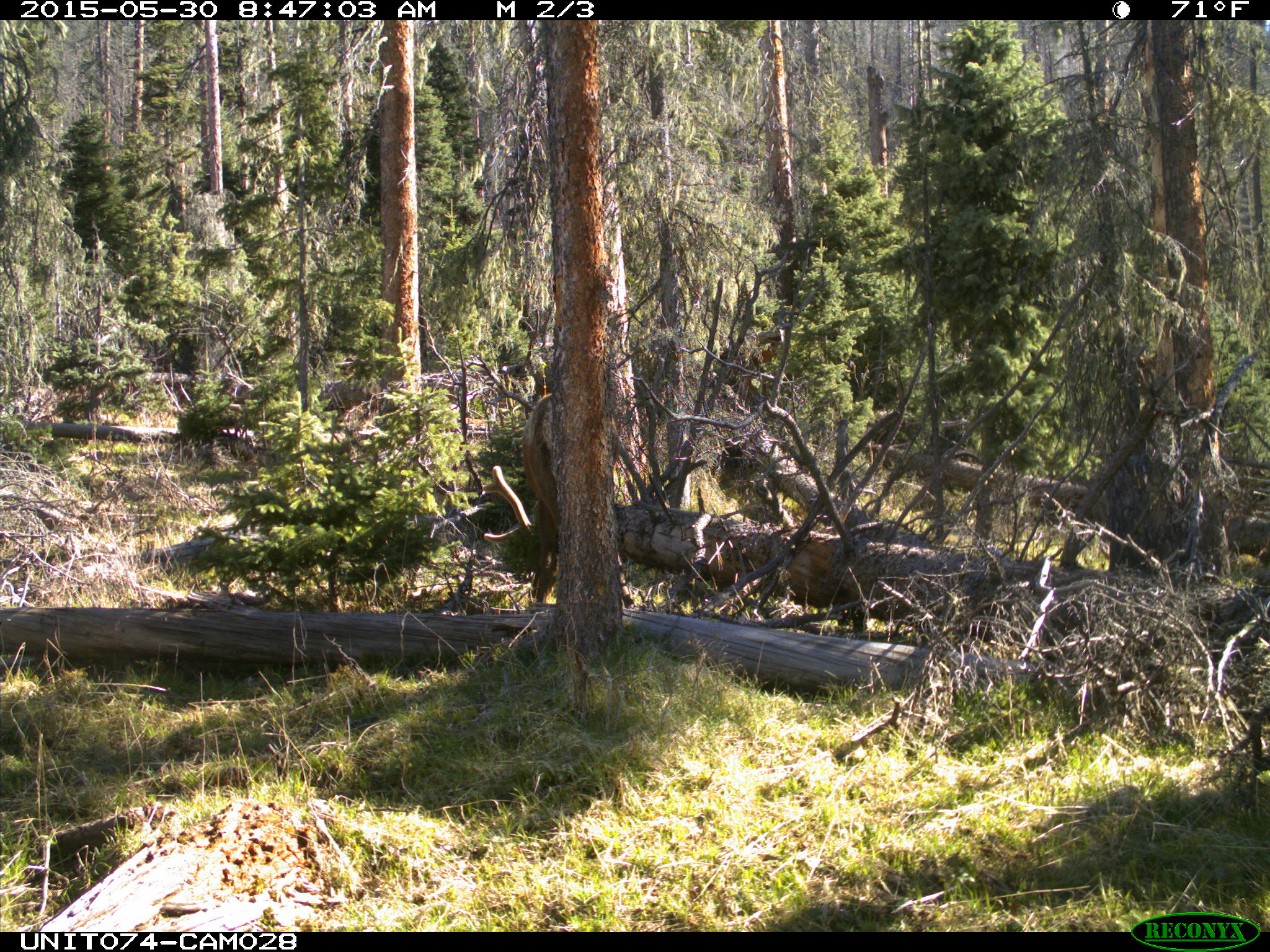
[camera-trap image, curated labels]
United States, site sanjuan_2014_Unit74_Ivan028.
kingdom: Animalia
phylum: Chordata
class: Mammalia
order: Artiodactyla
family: Cervidae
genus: Cervus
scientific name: Cervus elaphus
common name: red deer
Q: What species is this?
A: Cervus elaphus (red deer).